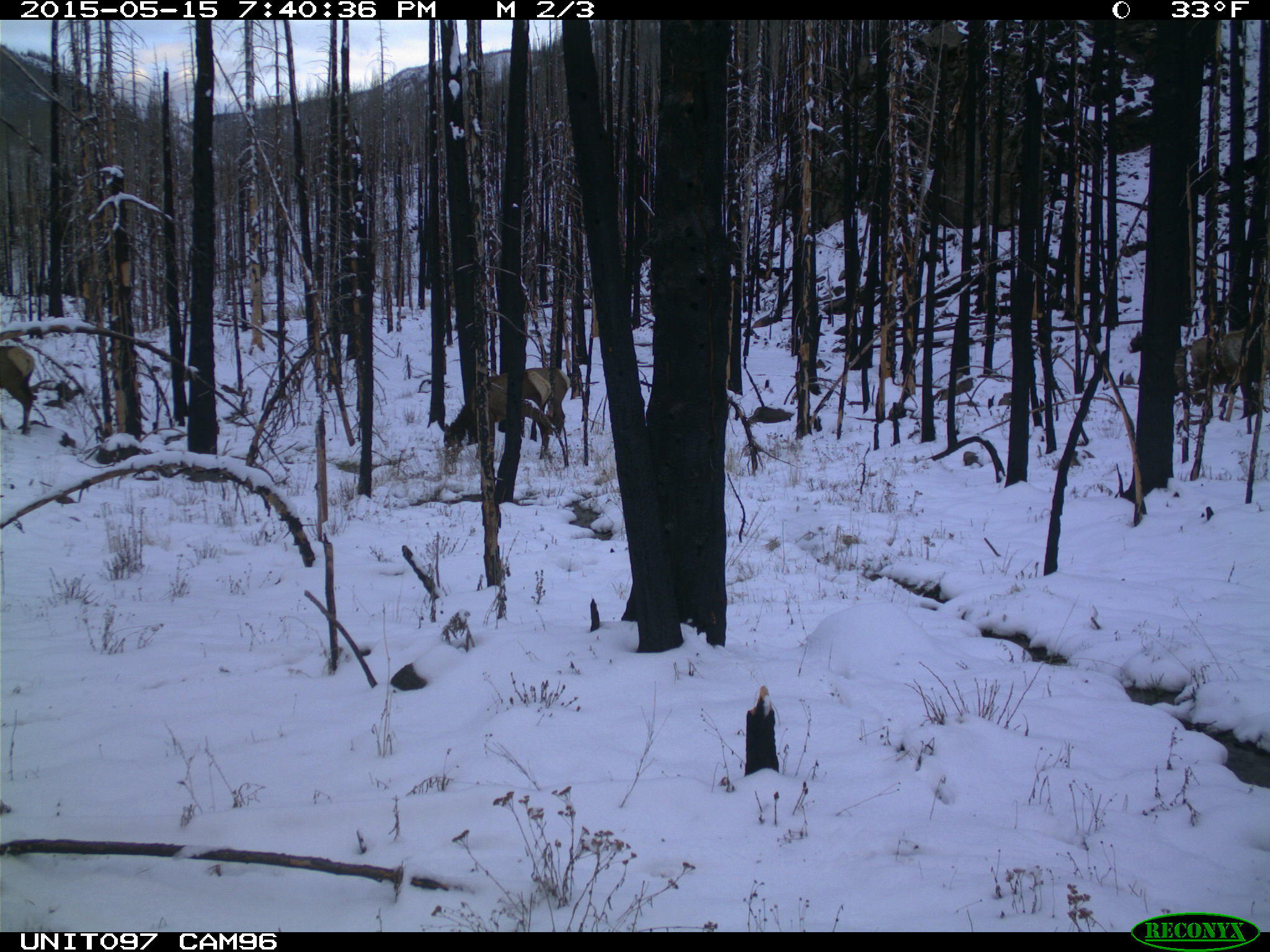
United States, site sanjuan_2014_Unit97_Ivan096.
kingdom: Animalia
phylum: Chordata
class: Mammalia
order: Artiodactyla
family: Cervidae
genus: Cervus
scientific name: Cervus elaphus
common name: red deer